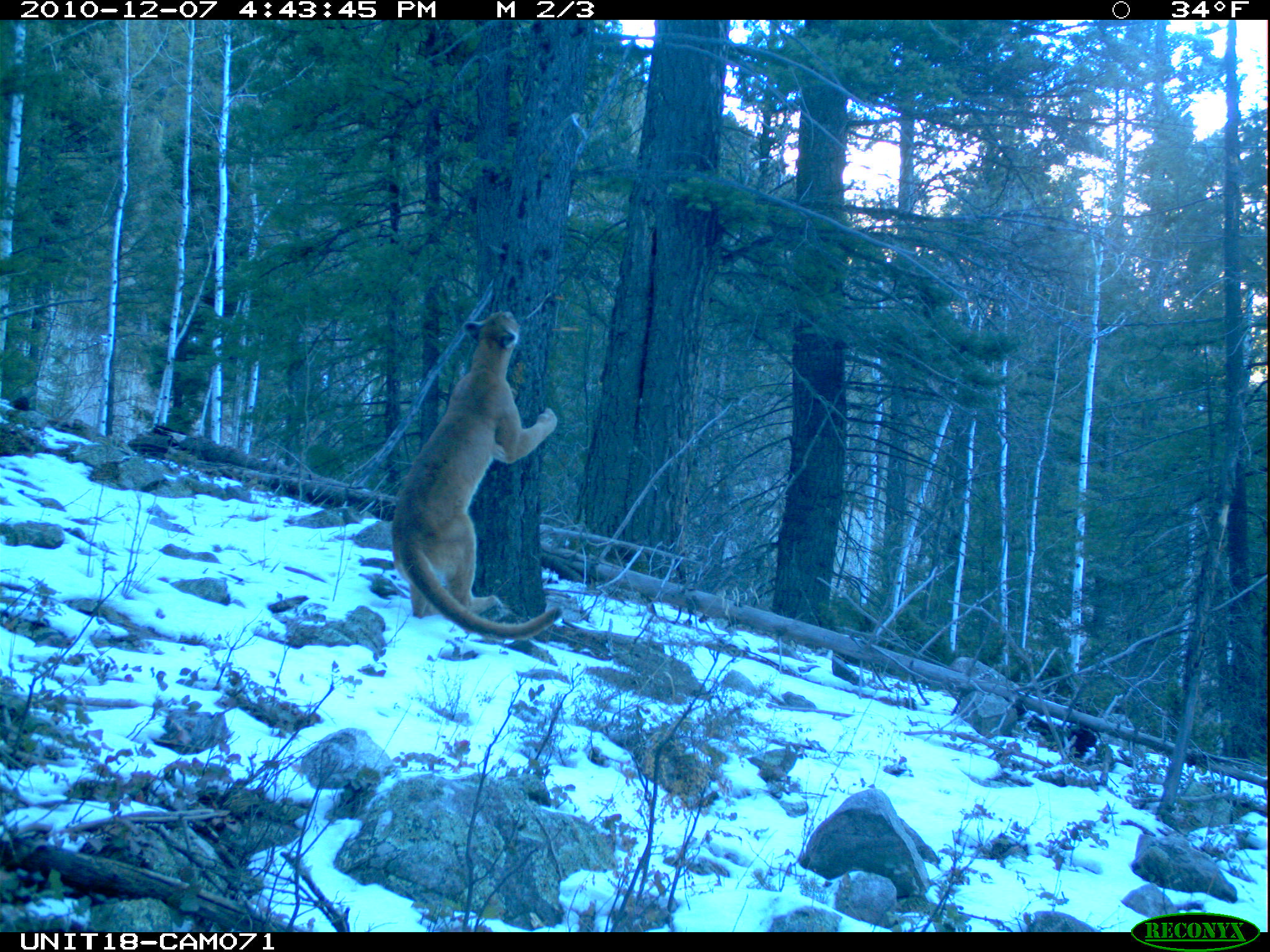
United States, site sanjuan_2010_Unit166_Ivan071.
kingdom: Animalia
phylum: Chordata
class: Mammalia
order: Carnivora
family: Felidae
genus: Puma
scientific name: Puma concolor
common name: mountain lion